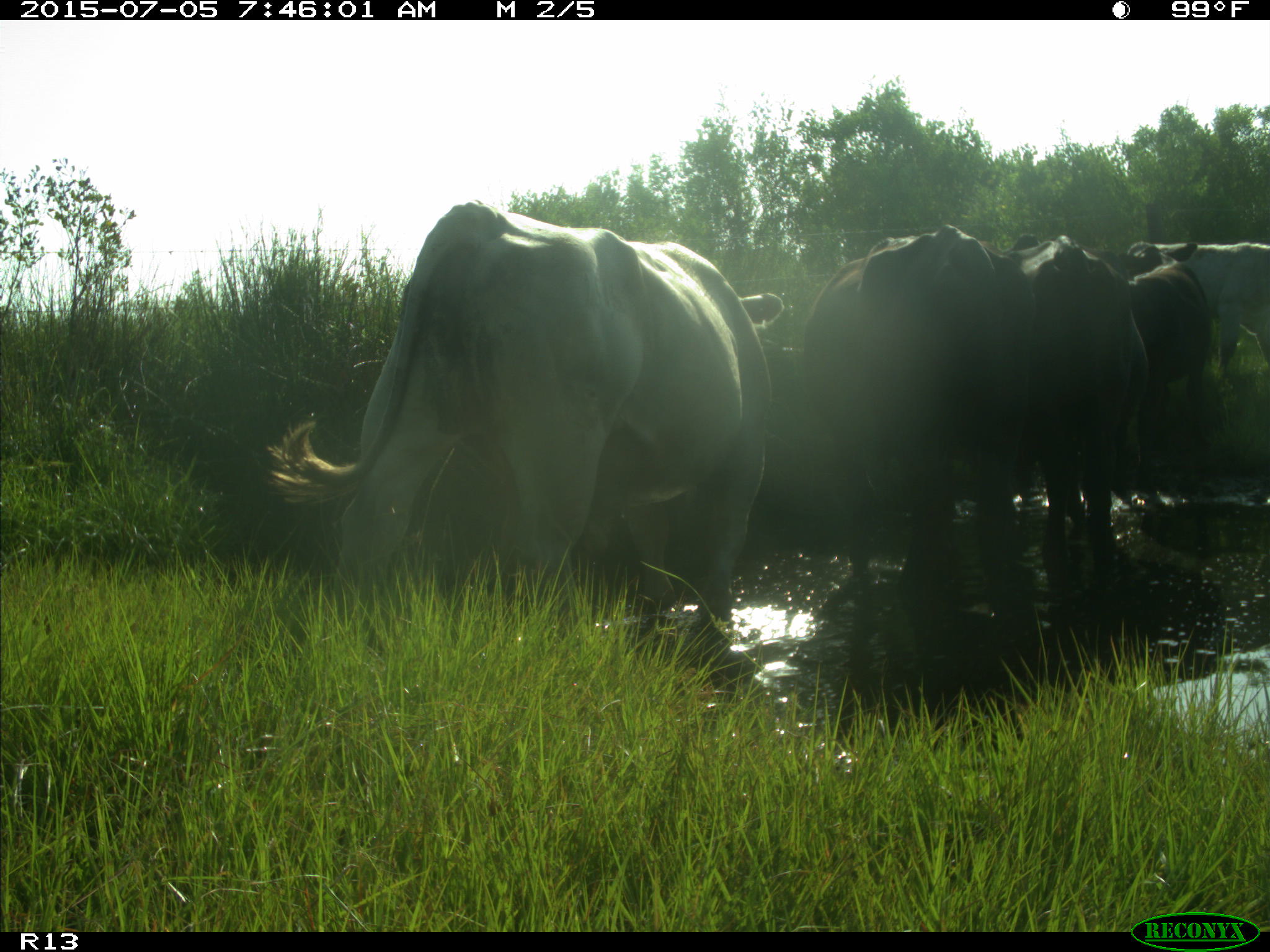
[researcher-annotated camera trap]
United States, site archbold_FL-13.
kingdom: Animalia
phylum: Chordata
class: Mammalia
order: Artiodactyla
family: Bovidae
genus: Bos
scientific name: Bos taurus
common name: domestic cow